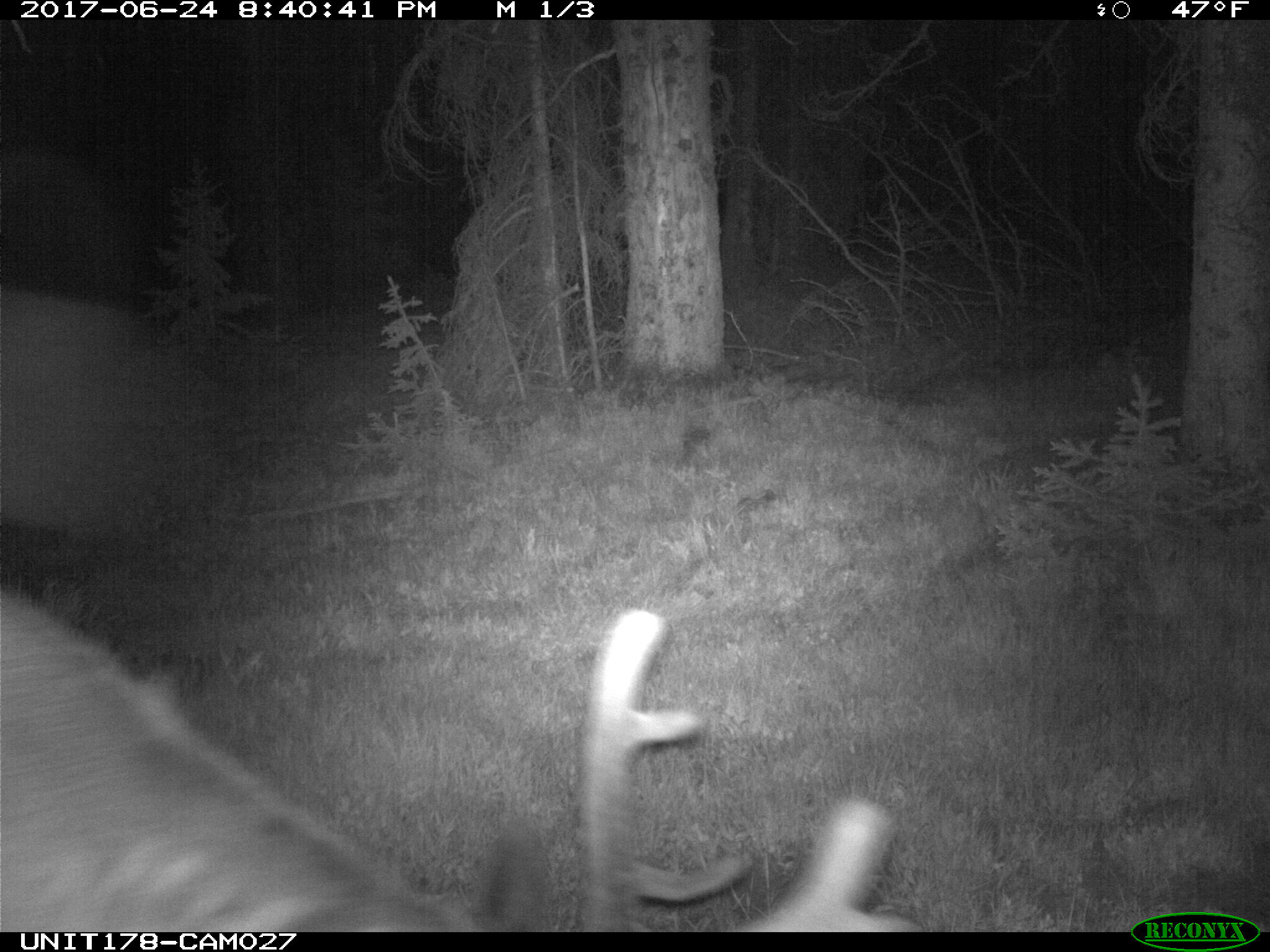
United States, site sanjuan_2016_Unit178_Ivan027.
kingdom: Animalia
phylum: Chordata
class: Mammalia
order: Artiodactyla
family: Cervidae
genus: Cervus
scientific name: Cervus elaphus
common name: red deer